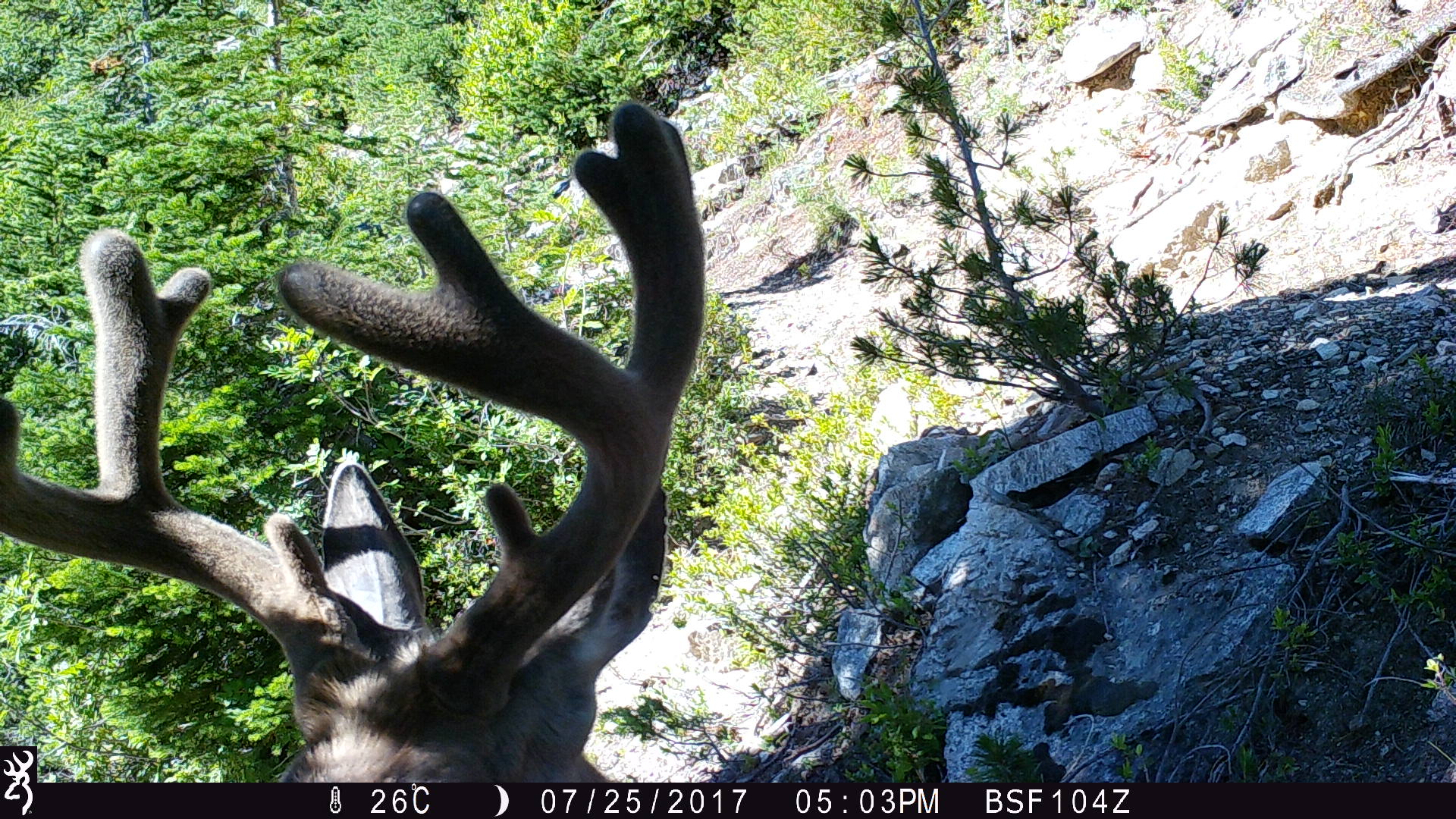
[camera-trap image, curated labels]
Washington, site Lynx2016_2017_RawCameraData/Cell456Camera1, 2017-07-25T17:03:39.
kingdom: Animalia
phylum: Chordata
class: Mammalia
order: Artiodactyla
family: Cervidae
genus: Odocoileus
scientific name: Odocoileus hemionus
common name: mule deer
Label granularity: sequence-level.